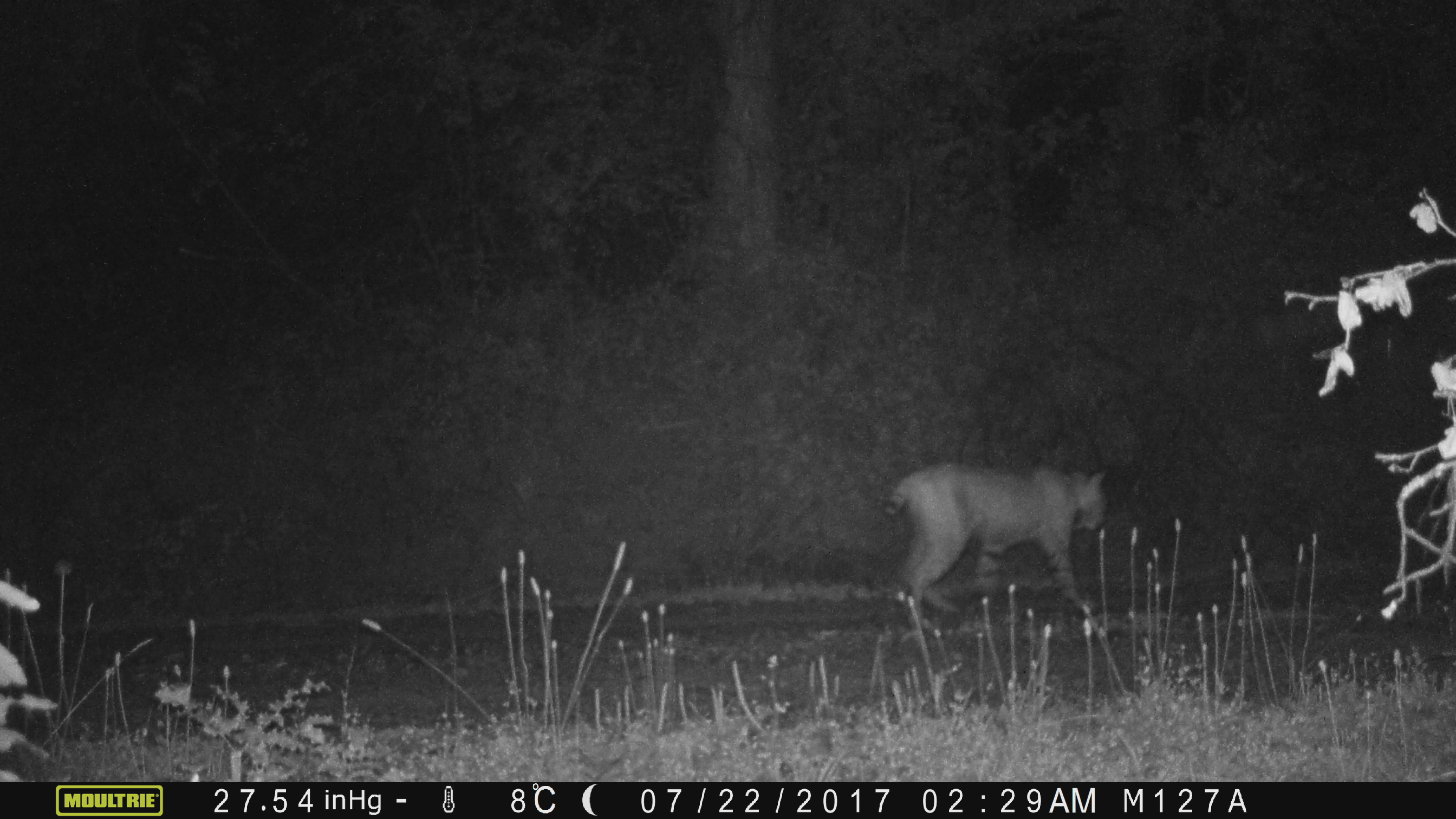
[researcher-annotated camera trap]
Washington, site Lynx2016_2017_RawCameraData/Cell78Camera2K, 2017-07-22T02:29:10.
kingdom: Animalia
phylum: Chordata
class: Mammalia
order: Carnivora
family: Felidae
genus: Lynx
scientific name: Lynx rufus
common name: bobcat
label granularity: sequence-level